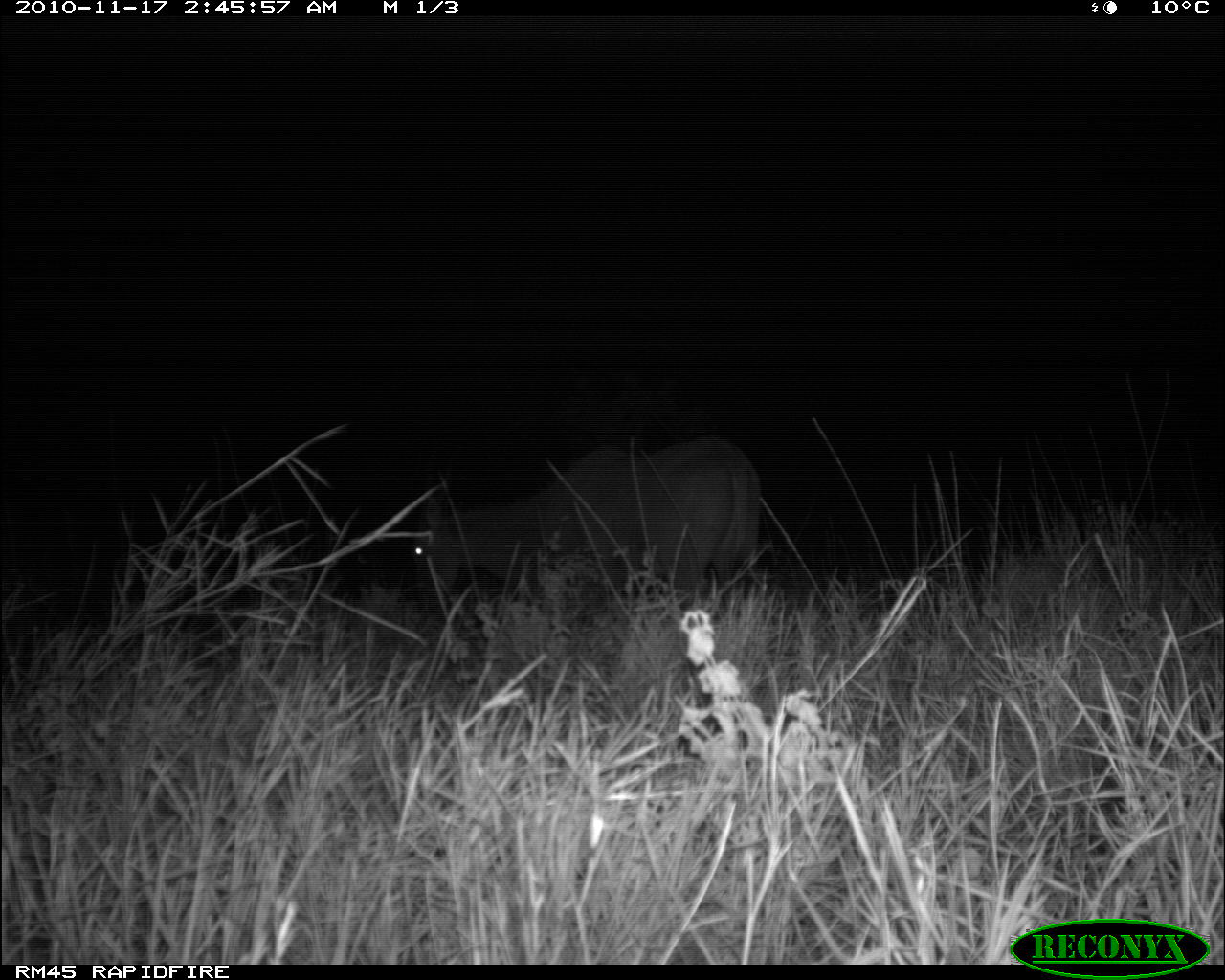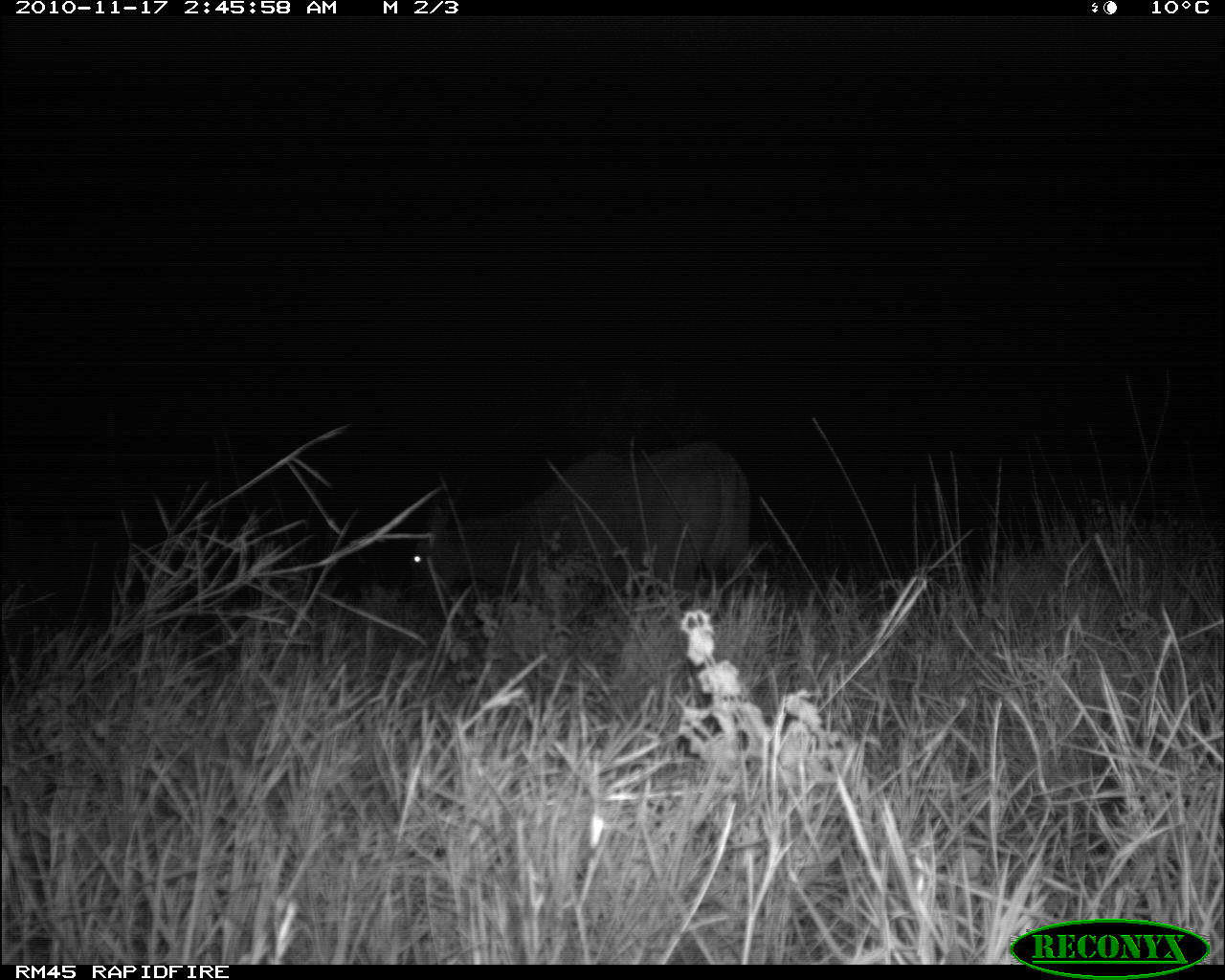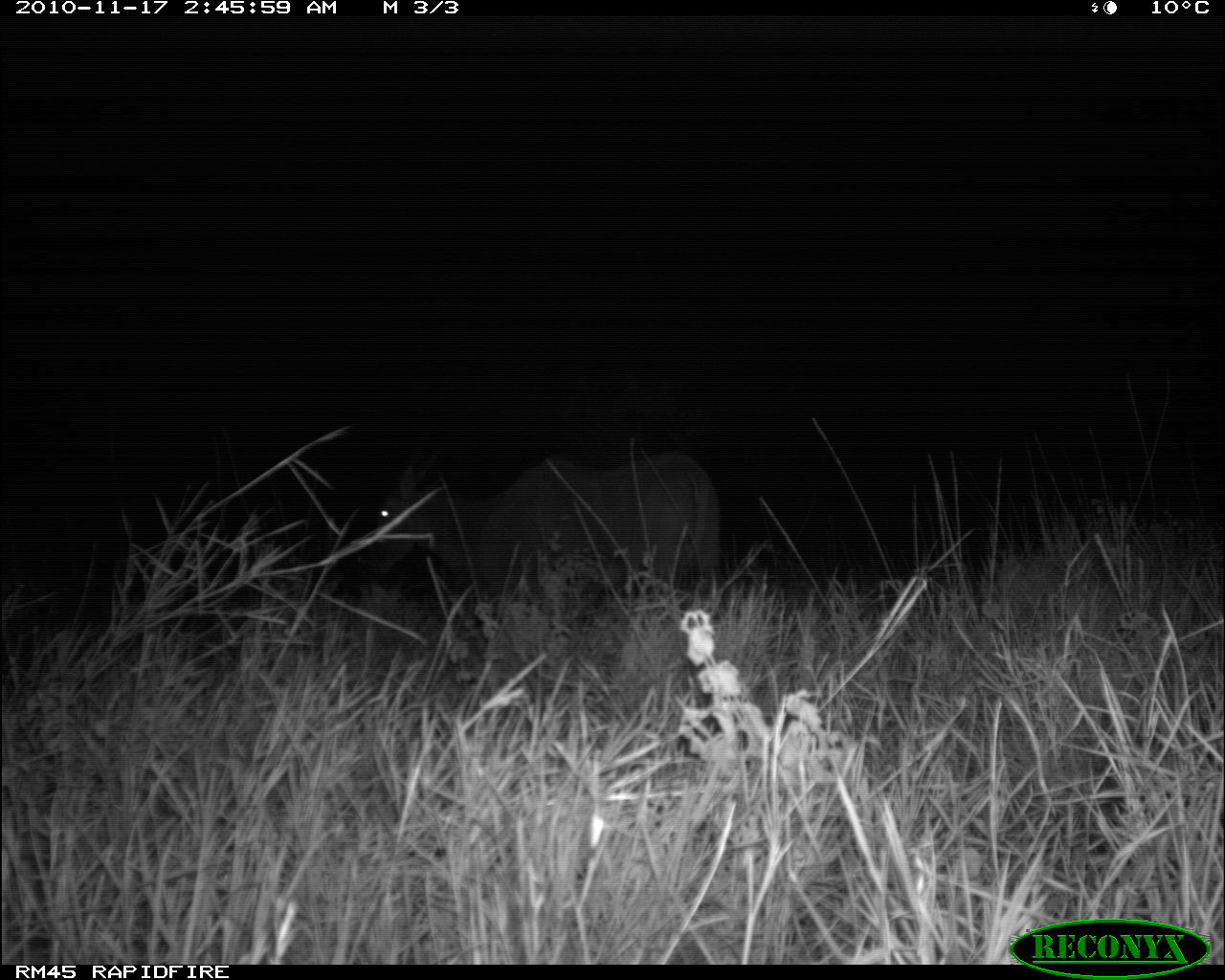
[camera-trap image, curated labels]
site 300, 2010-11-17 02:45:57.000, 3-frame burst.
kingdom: Animalia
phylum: Chordata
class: Mammalia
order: Artiodactyla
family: Bovidae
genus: Tragelaphus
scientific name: Tragelaphus oryx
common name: eland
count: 1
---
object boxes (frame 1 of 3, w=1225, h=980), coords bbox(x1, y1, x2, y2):
tragelaphus oryx: bbox(411, 434, 761, 610)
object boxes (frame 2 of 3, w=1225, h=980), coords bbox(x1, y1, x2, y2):
tragelaphus oryx: bbox(408, 442, 752, 605)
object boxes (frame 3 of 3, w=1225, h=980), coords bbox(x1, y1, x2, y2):
tragelaphus oryx: bbox(358, 451, 720, 610)